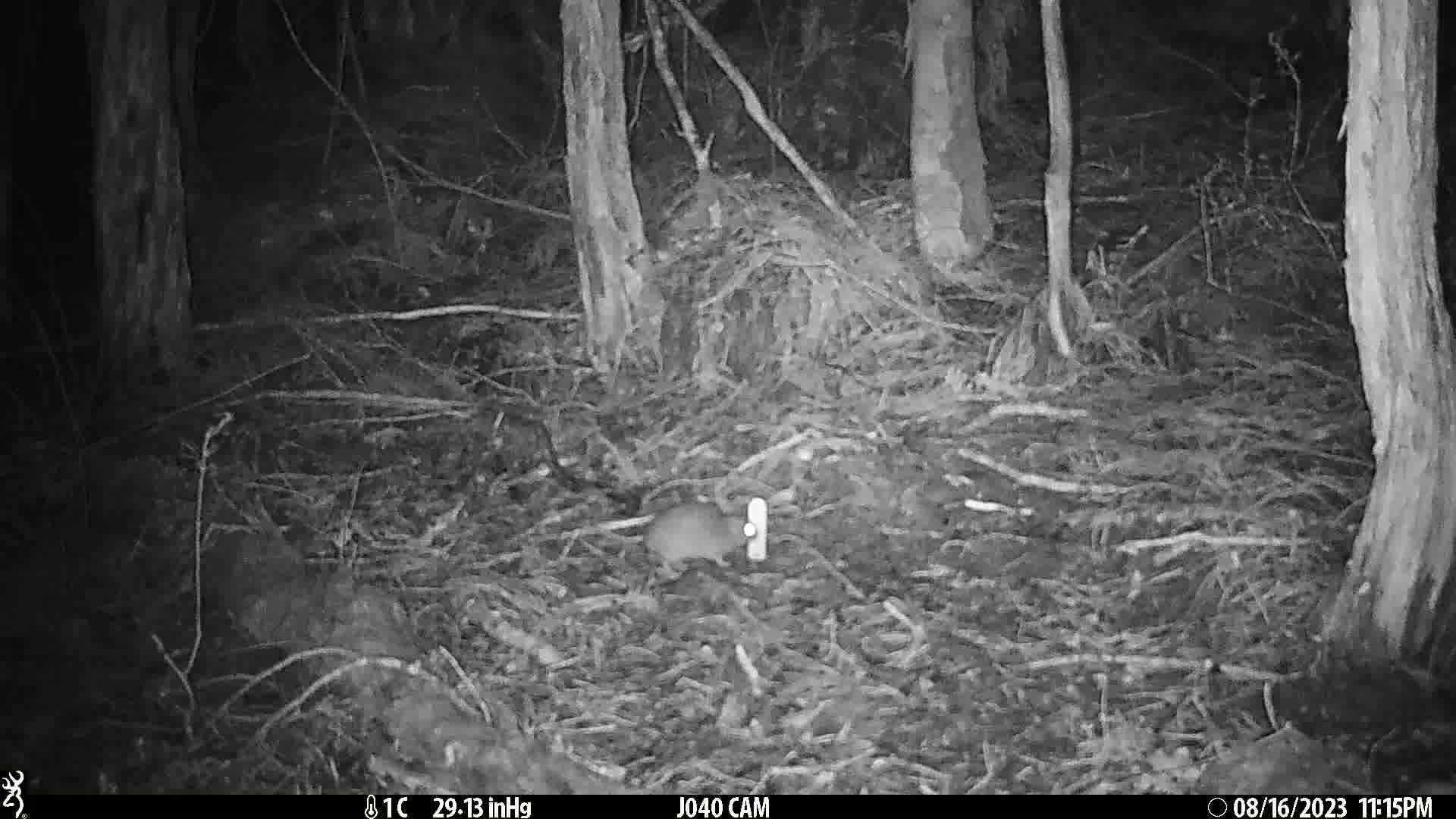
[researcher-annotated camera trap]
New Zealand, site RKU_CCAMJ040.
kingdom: Animalia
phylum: Chordata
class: Mammalia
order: Rodentia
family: Muridae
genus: Rattus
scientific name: Rattus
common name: rat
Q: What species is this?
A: Rat (Rattus).